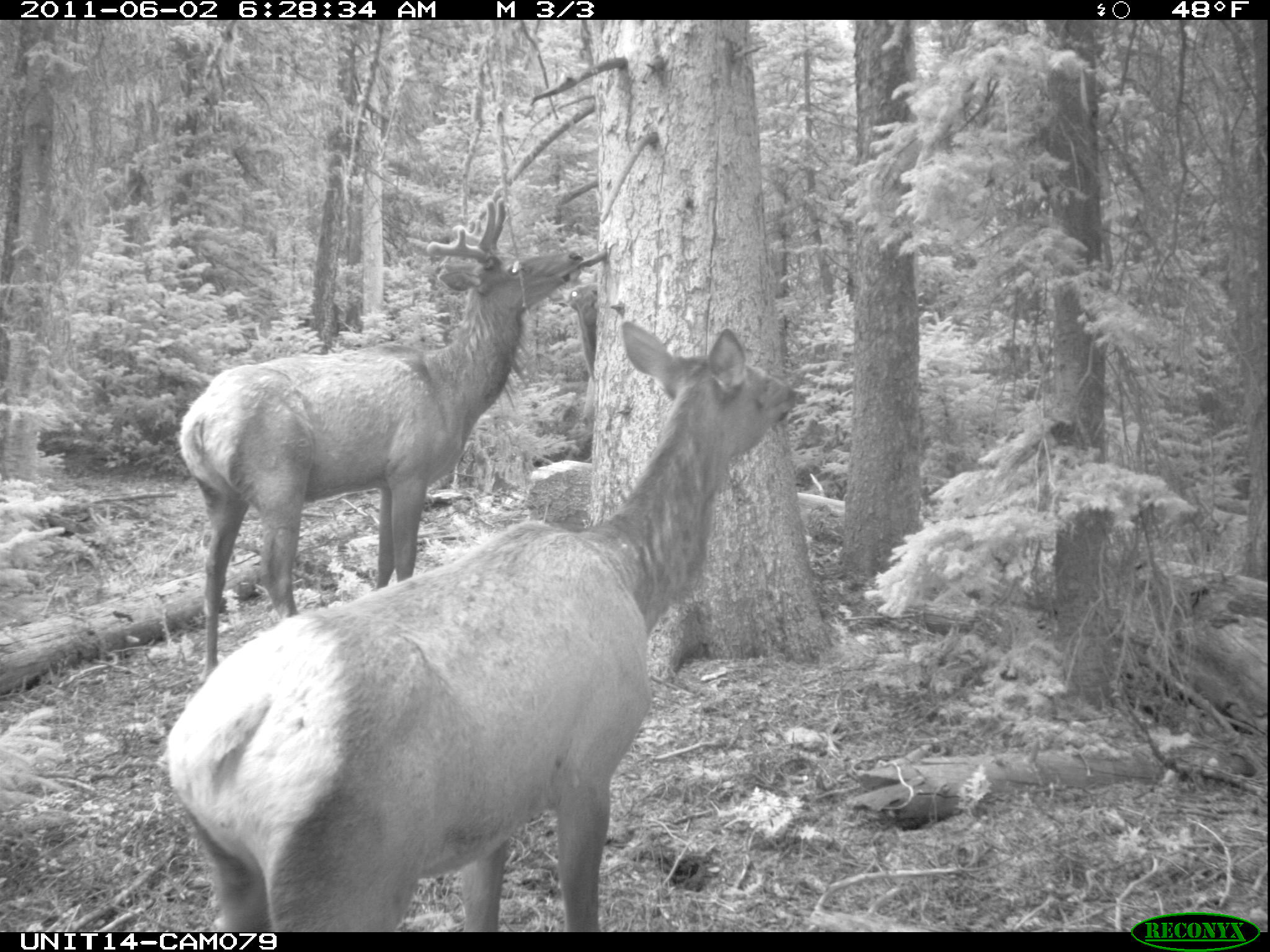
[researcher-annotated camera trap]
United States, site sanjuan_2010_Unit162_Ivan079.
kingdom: Animalia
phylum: Chordata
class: Mammalia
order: Artiodactyla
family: Cervidae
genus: Cervus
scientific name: Cervus elaphus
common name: red deer